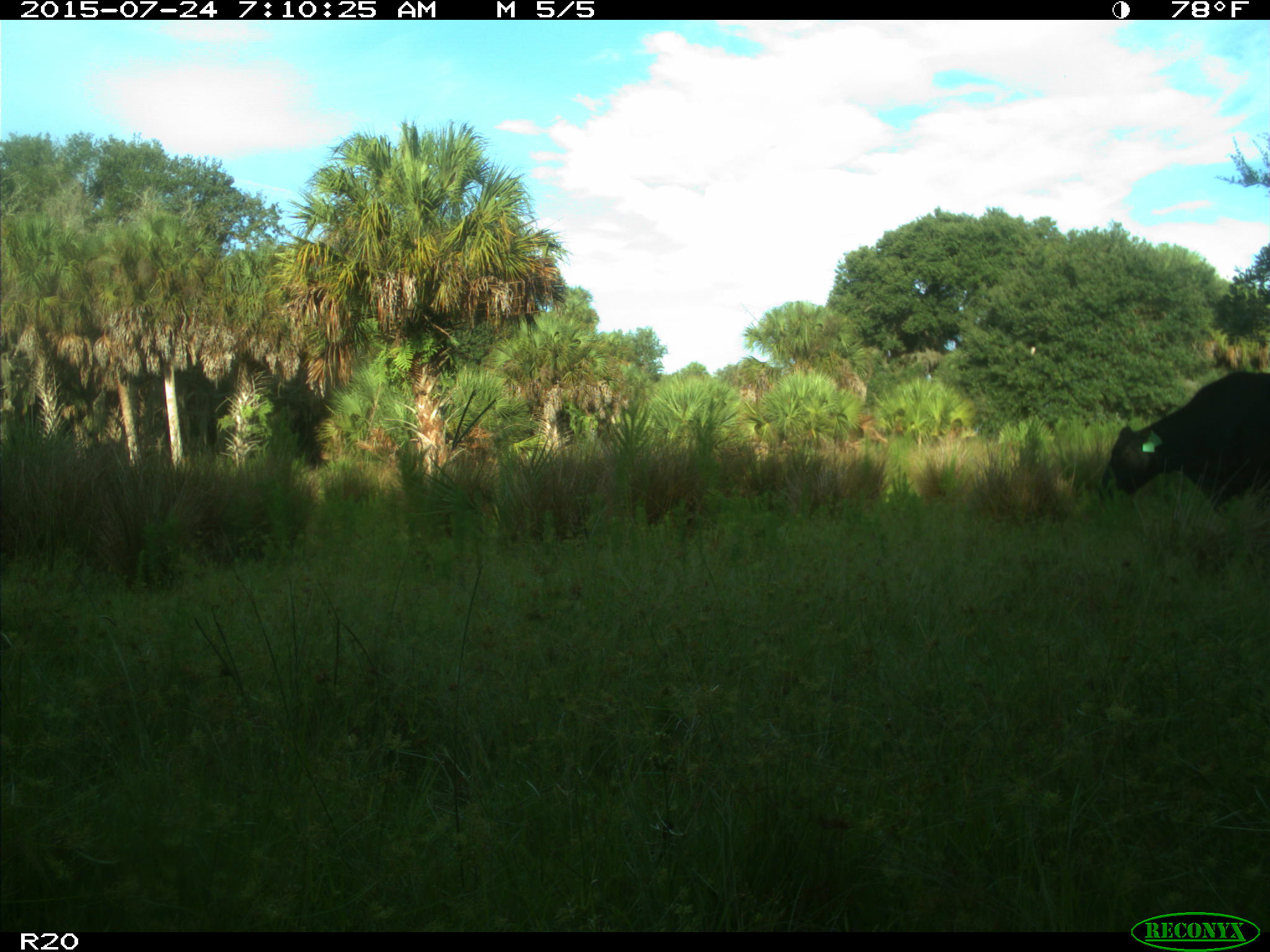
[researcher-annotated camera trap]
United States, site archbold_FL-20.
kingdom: Animalia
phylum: Chordata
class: Mammalia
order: Artiodactyla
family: Bovidae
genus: Bos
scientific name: Bos taurus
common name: domestic cow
Bos taurus (domestic cow).